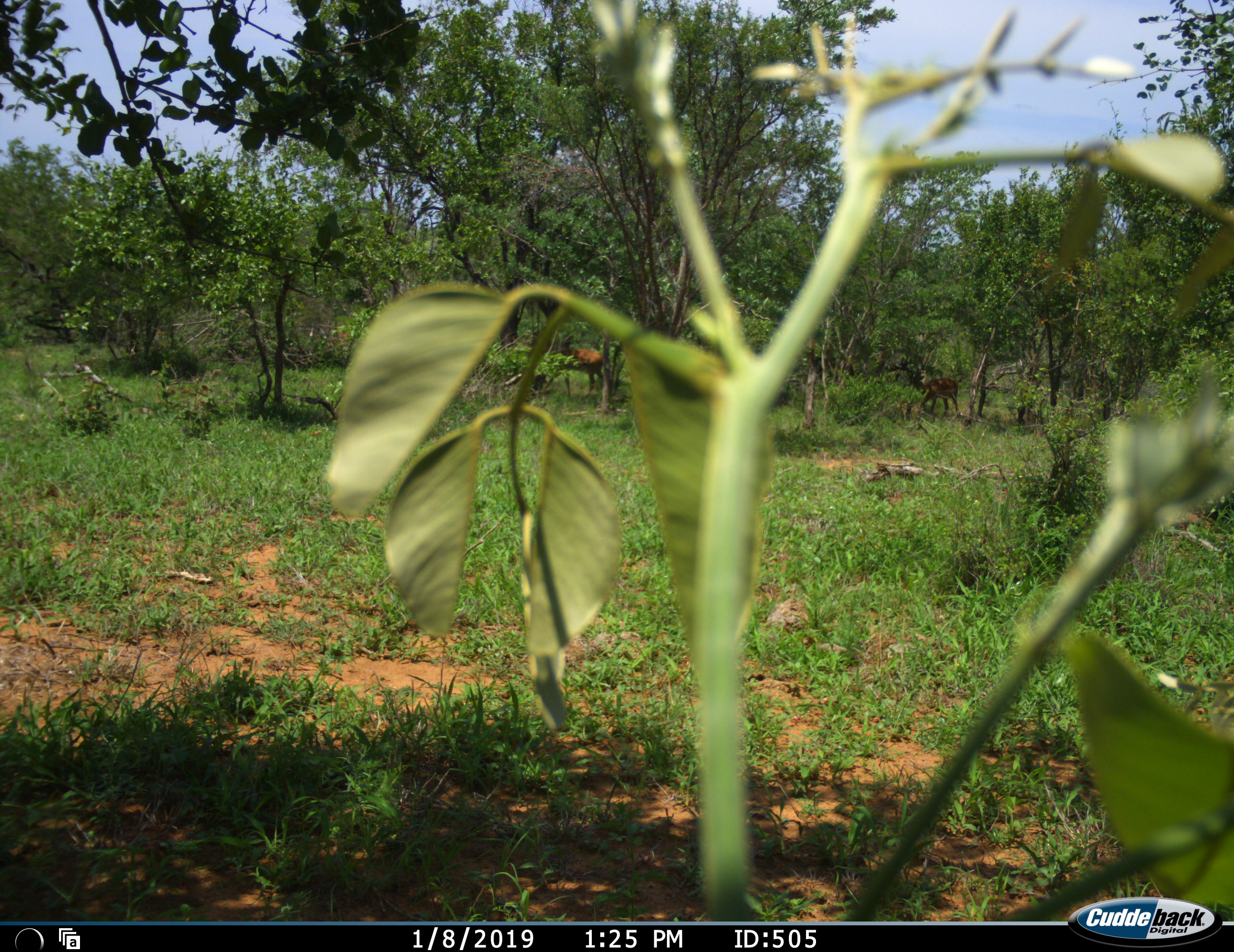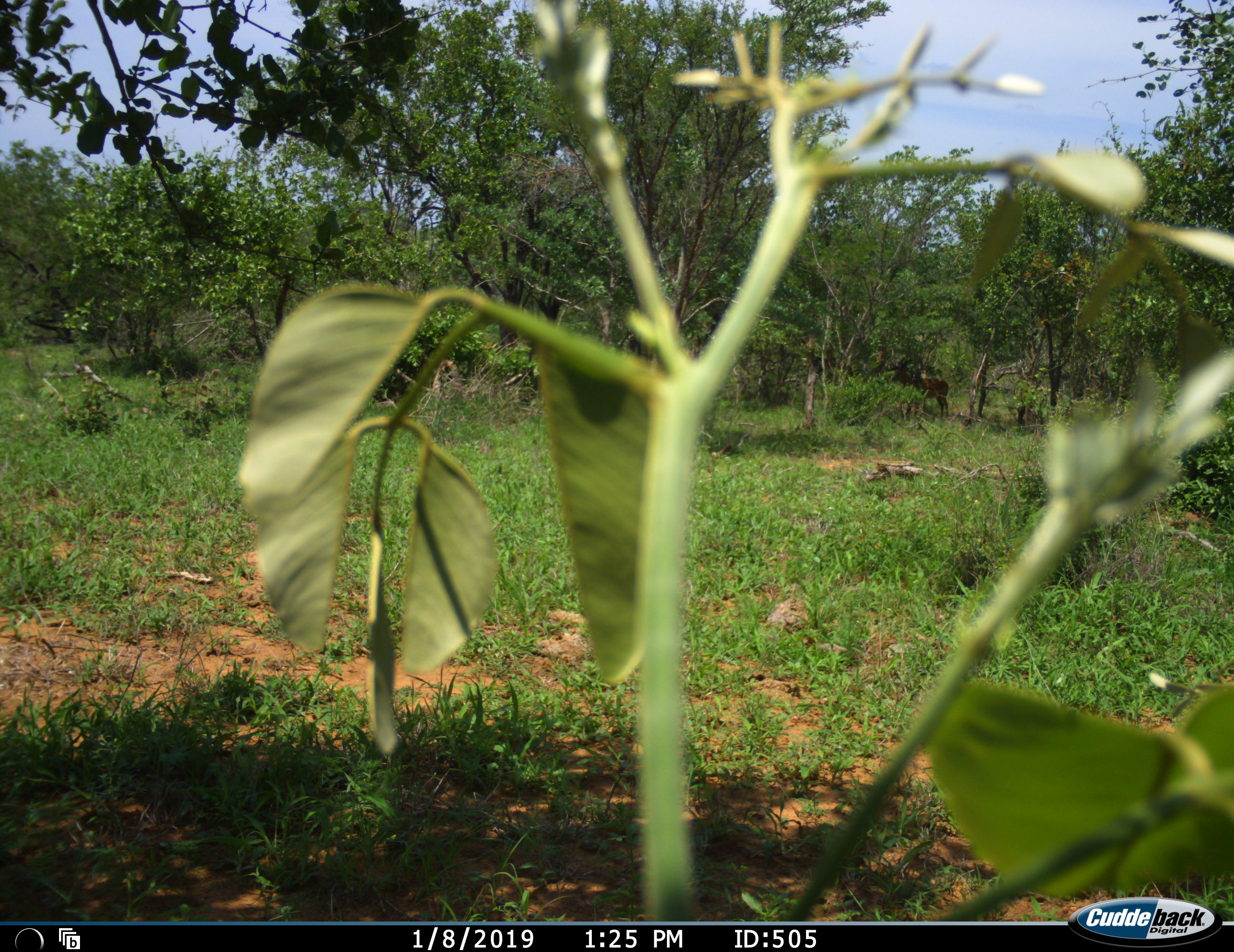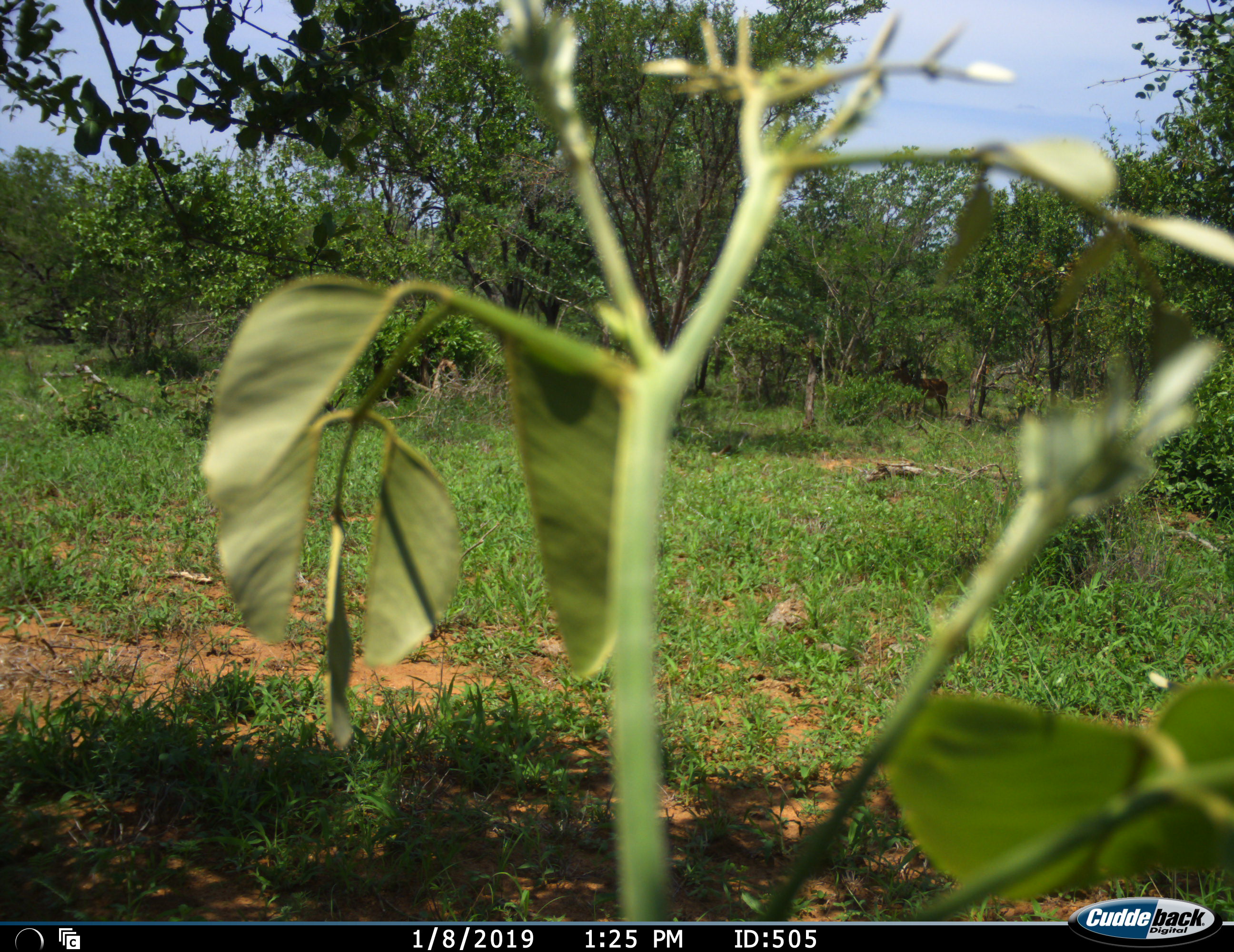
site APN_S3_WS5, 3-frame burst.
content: unidentified animal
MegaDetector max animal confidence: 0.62